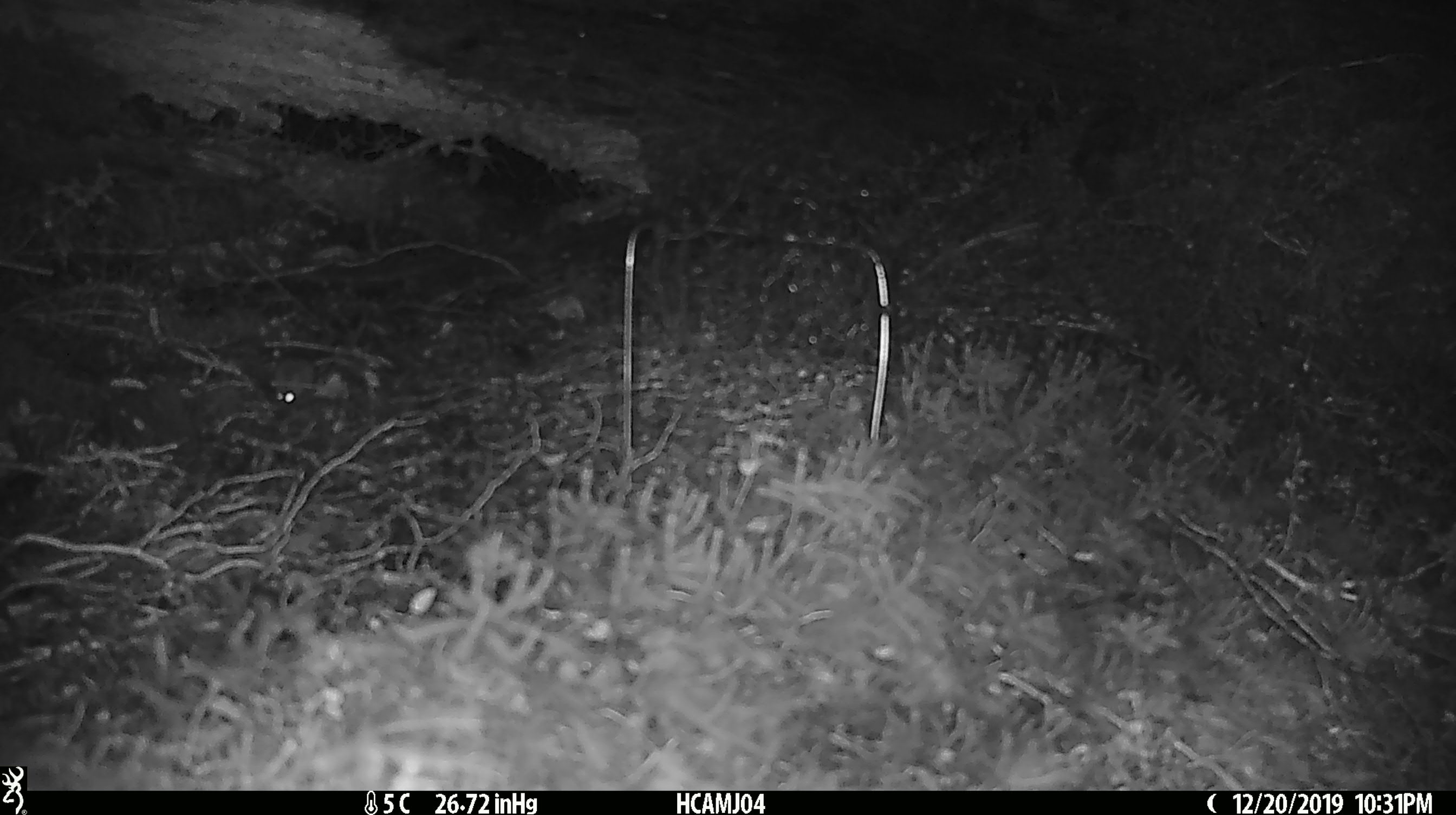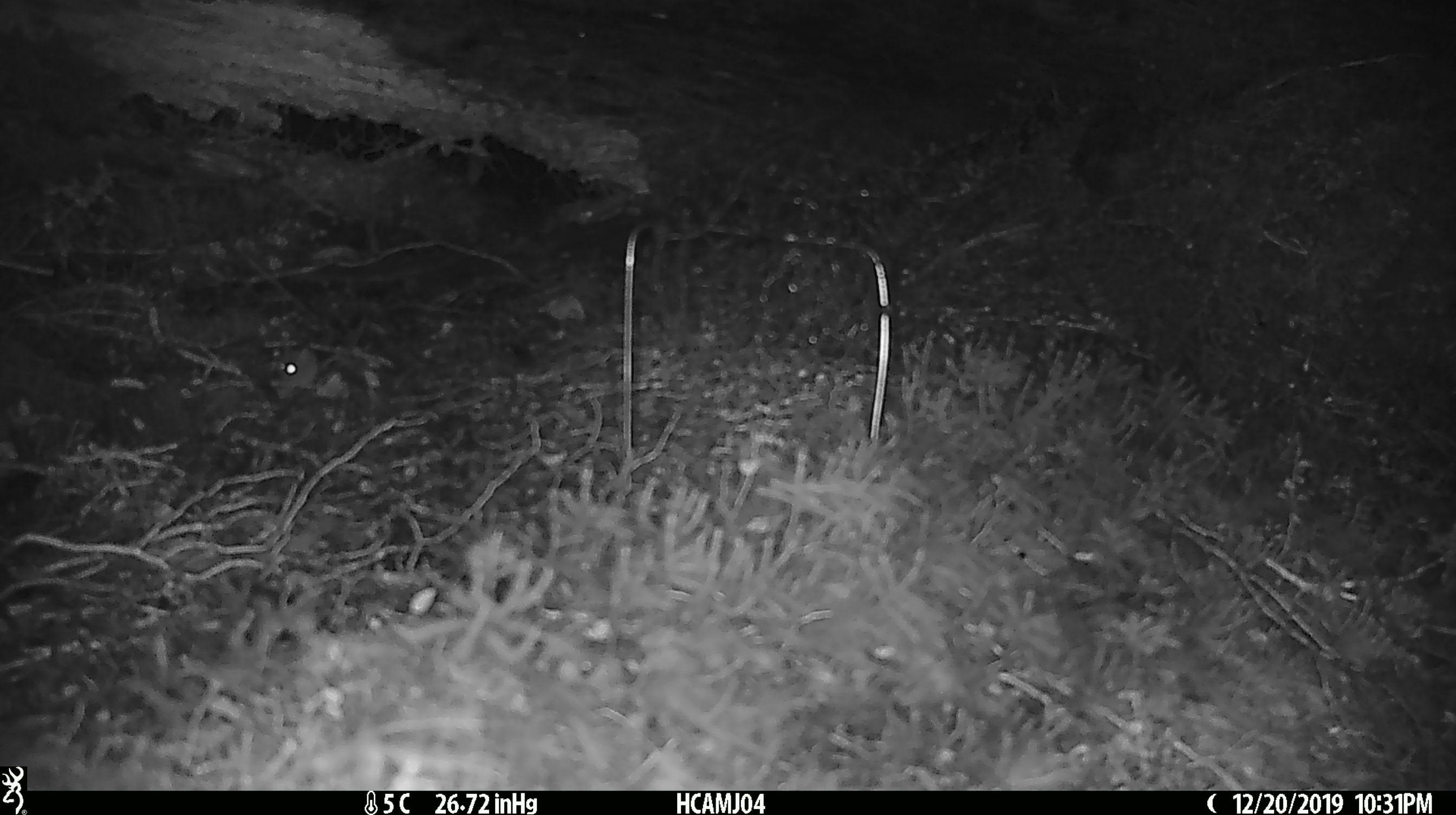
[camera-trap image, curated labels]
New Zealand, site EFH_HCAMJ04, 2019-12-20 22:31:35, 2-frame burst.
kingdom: Animalia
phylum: Chordata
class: Mammalia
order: Rodentia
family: Muridae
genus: Mus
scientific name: Mus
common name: mouse